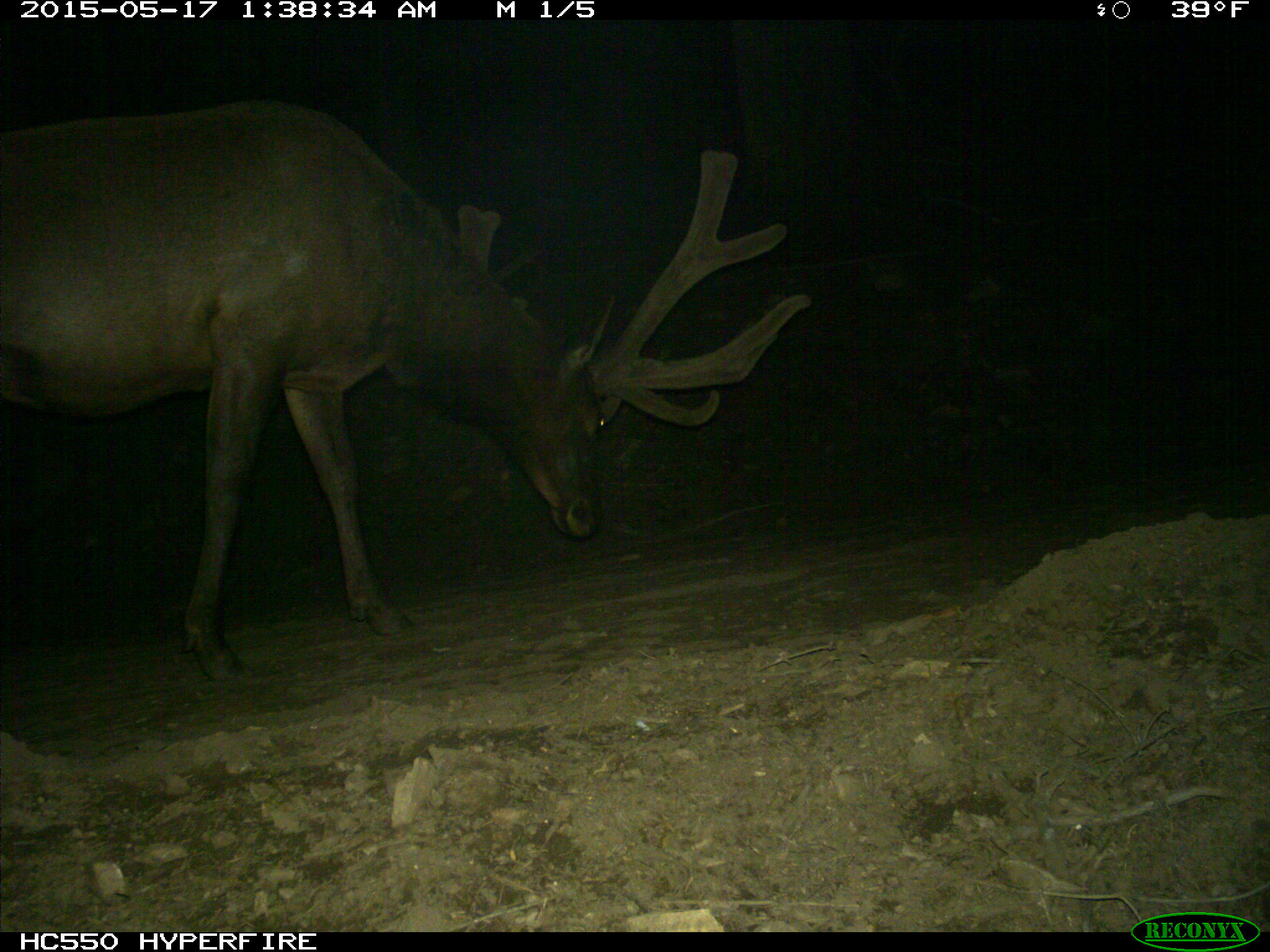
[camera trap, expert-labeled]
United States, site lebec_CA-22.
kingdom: Animalia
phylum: Chordata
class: Mammalia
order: Artiodactyla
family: Cervidae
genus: Cervus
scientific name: Cervus canadensis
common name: elk